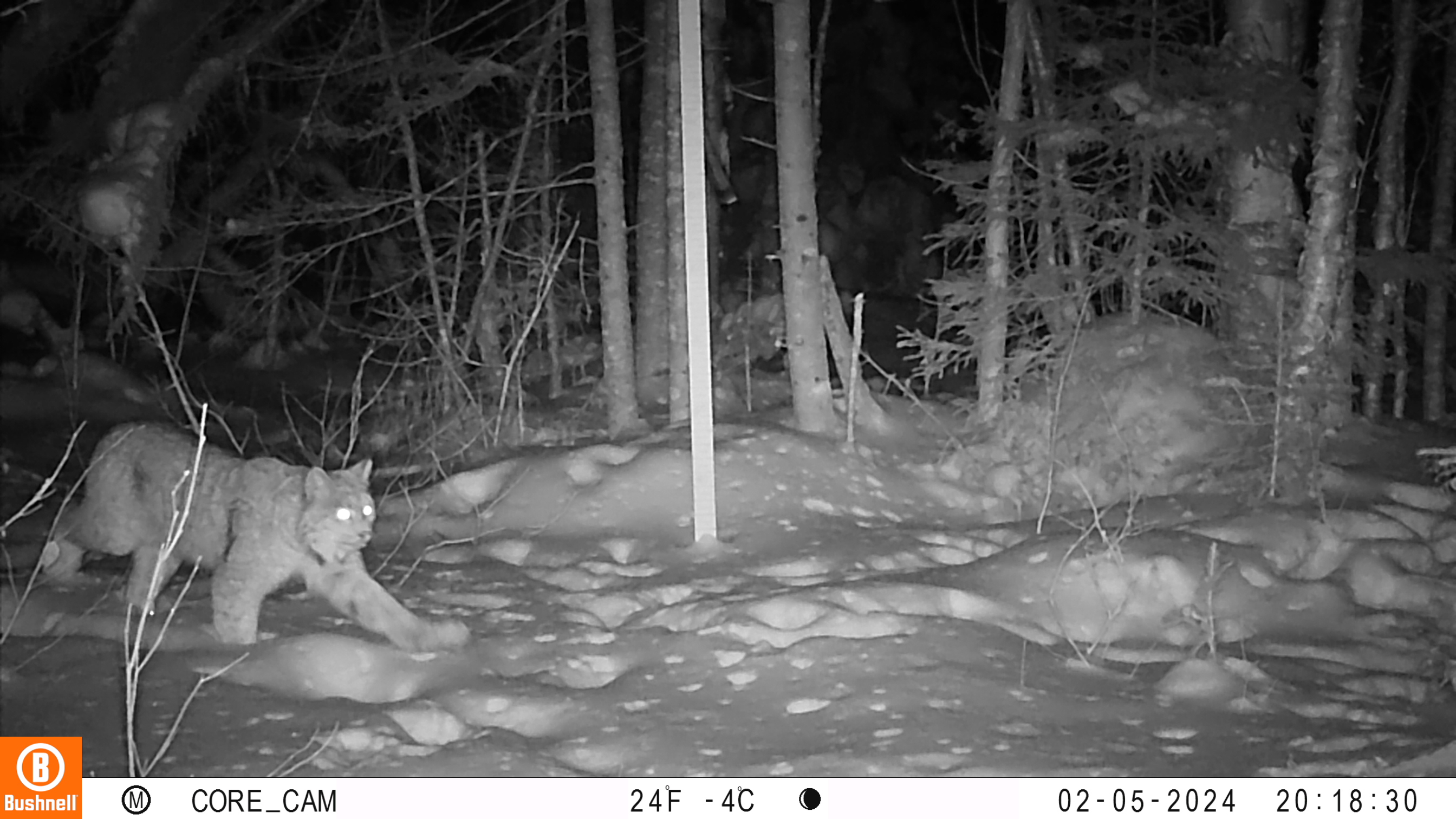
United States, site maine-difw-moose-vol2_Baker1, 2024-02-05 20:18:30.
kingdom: Animalia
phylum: Chordata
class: Mammalia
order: Carnivora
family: Felidae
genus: Lynx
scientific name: Lynx canadensis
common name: canada lynx